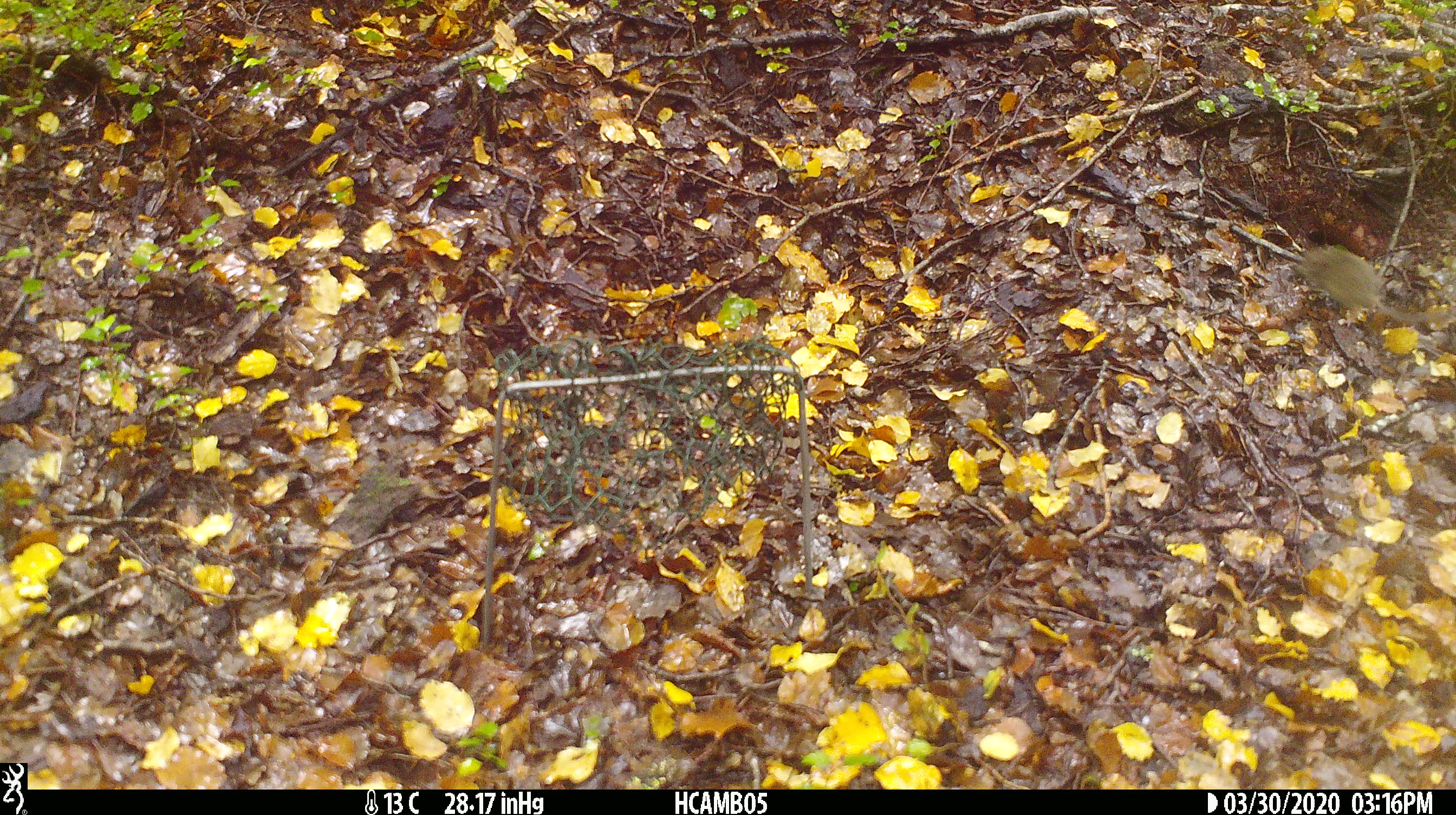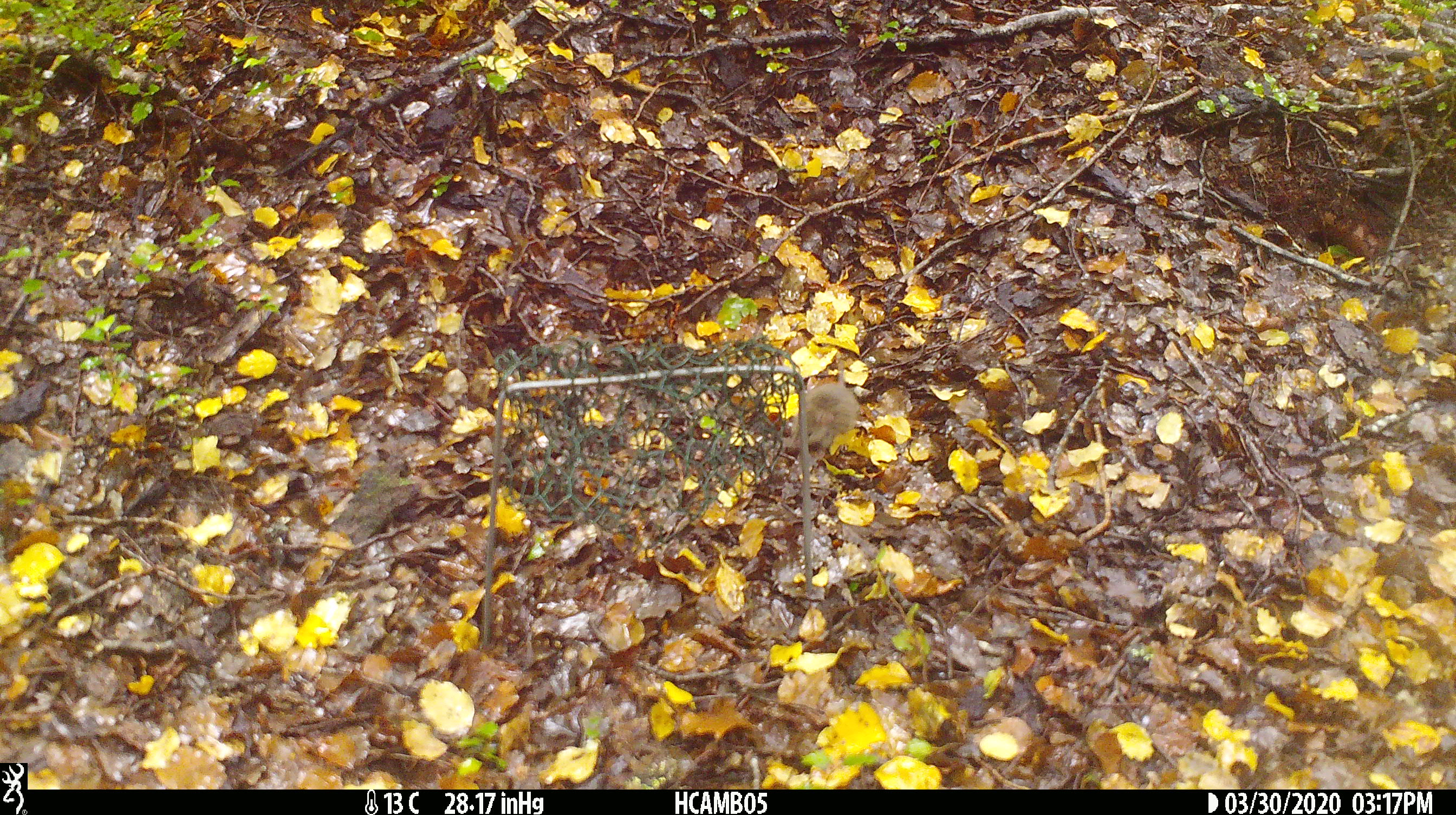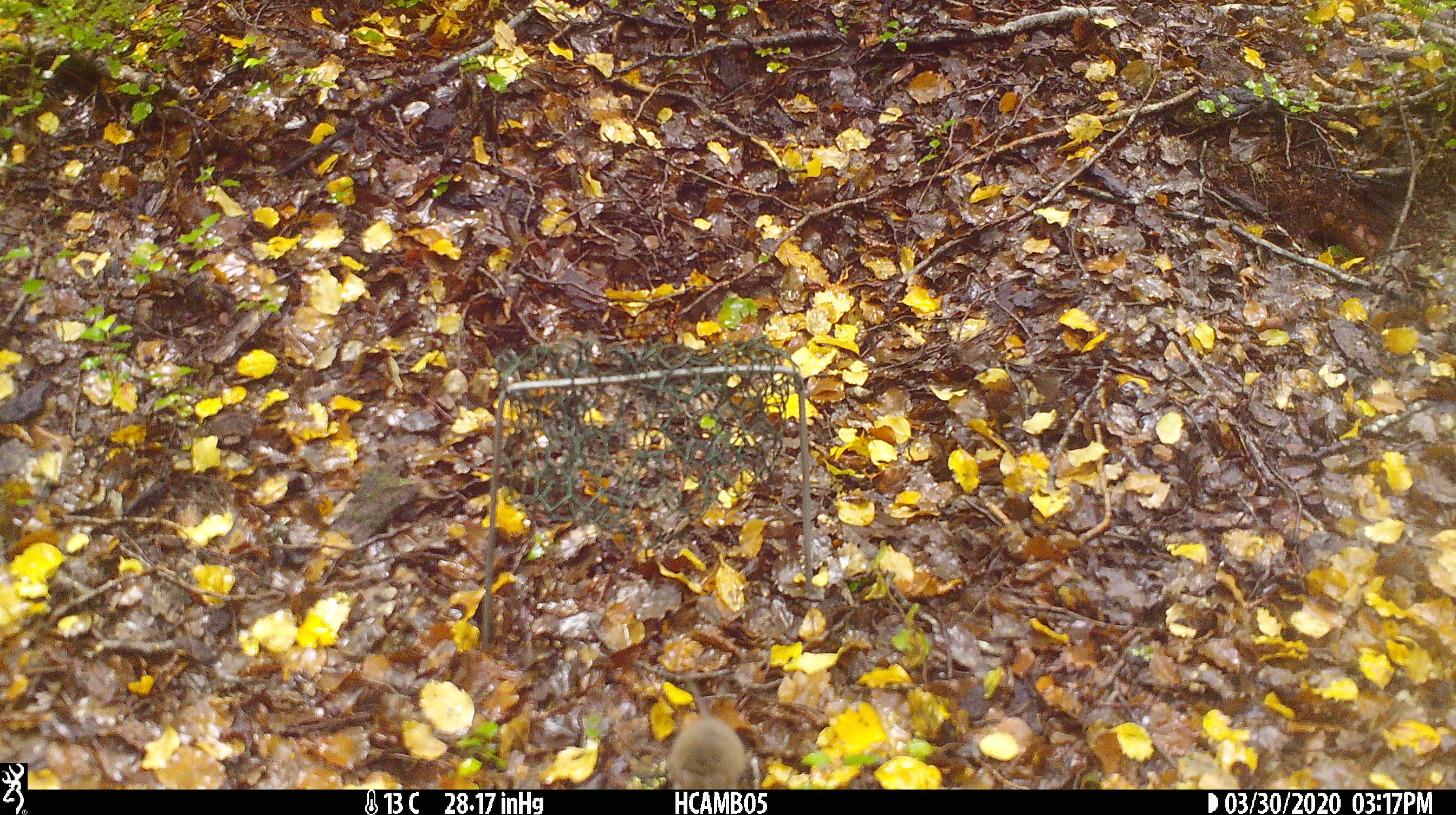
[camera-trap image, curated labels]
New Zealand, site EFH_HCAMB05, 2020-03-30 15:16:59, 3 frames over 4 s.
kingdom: Animalia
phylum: Chordata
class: Mammalia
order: Rodentia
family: Muridae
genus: Mus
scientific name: Mus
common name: mouse